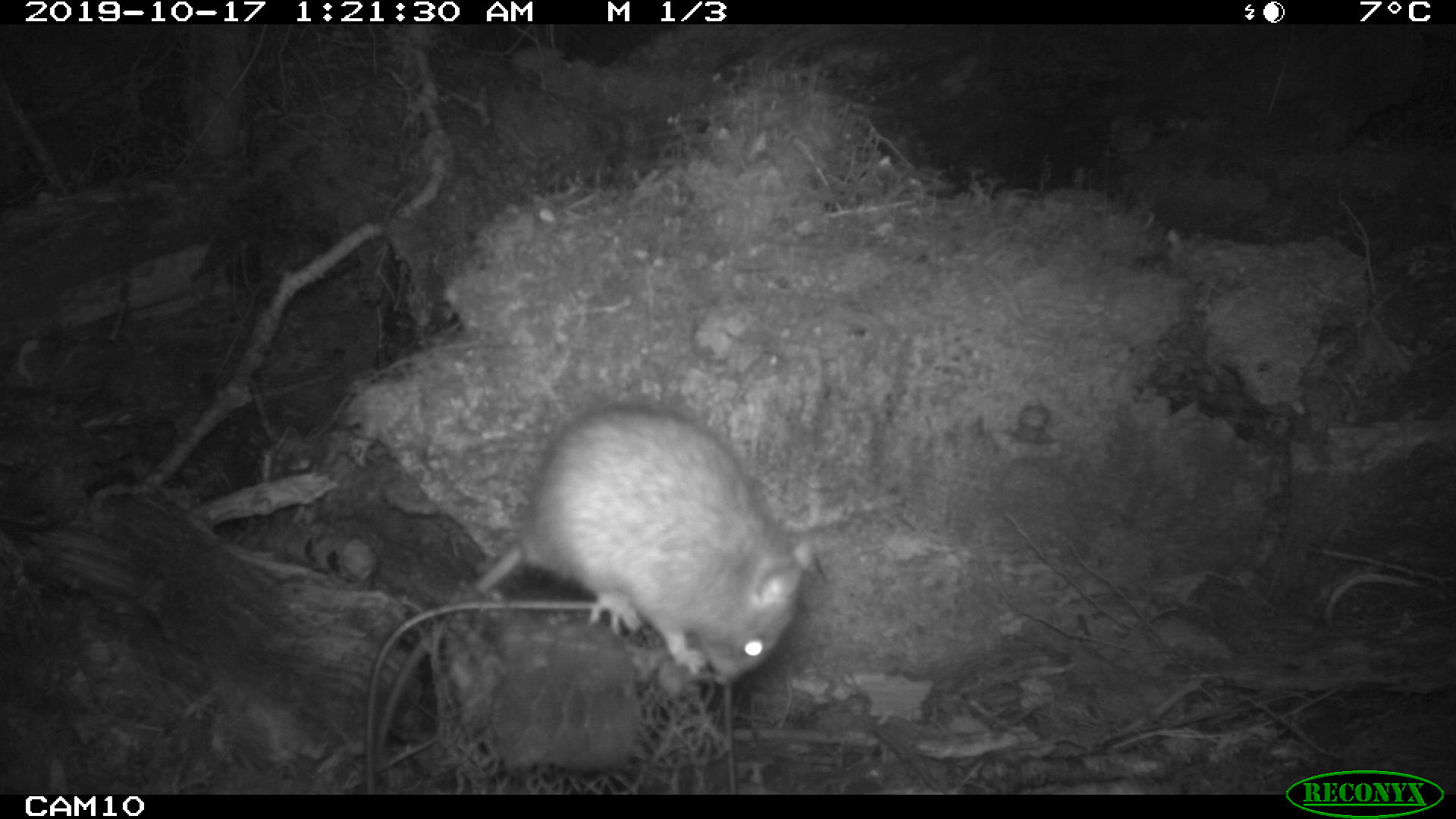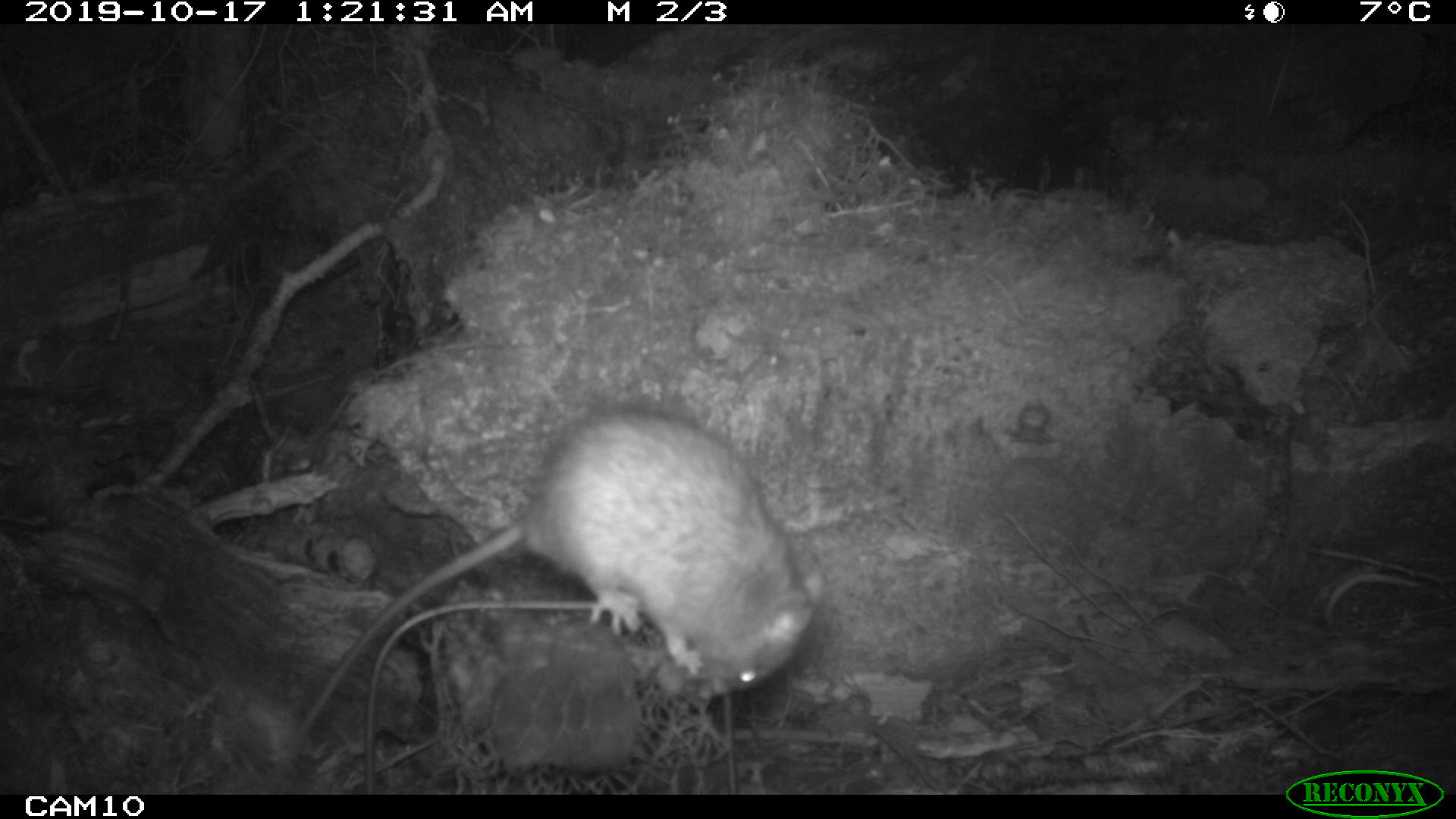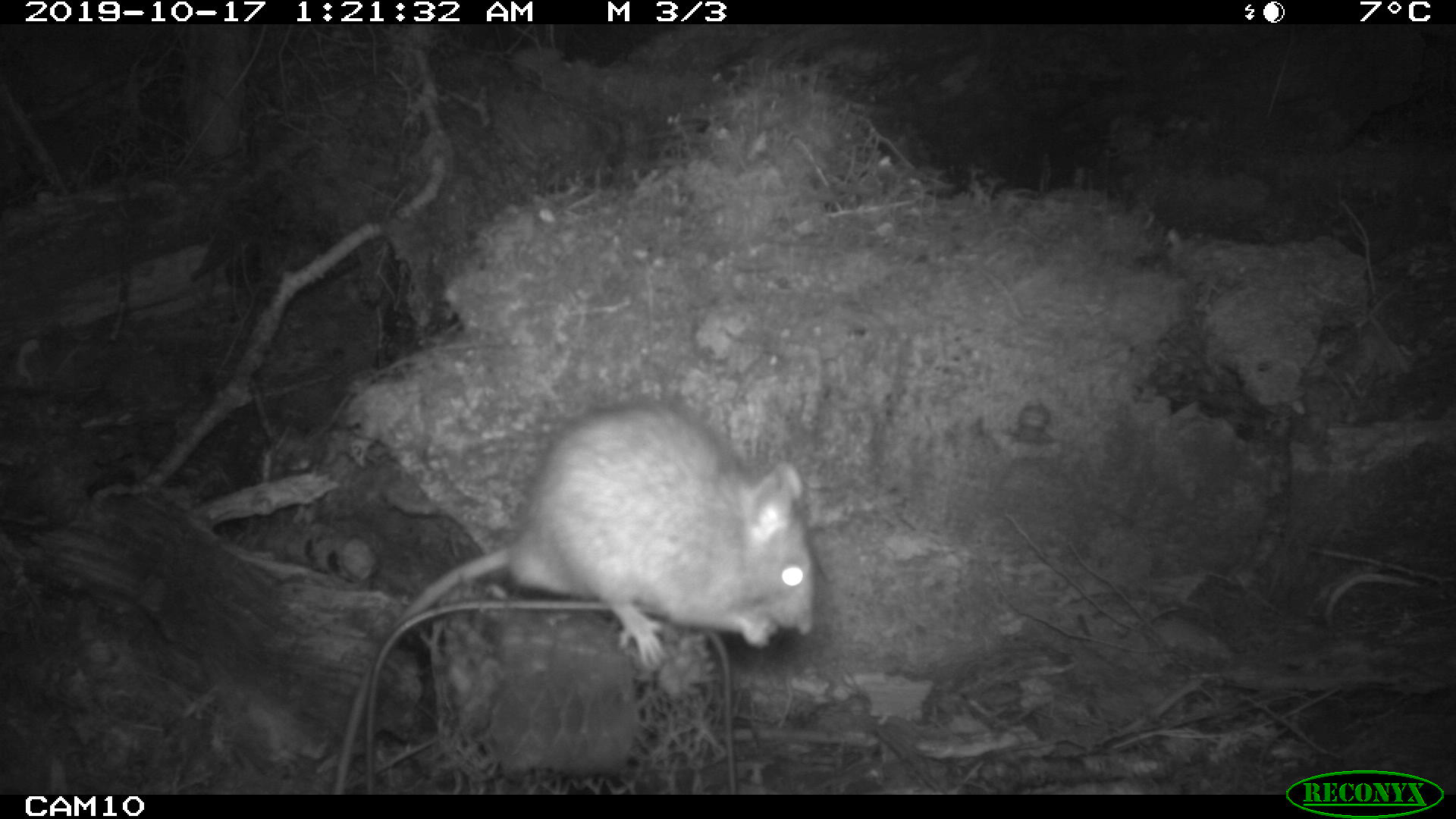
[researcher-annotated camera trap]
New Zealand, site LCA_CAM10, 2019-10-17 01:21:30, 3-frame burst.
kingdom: Animalia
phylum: Chordata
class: Mammalia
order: Rodentia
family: Muridae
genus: Rattus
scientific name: Rattus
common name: rat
Rat (Rattus).